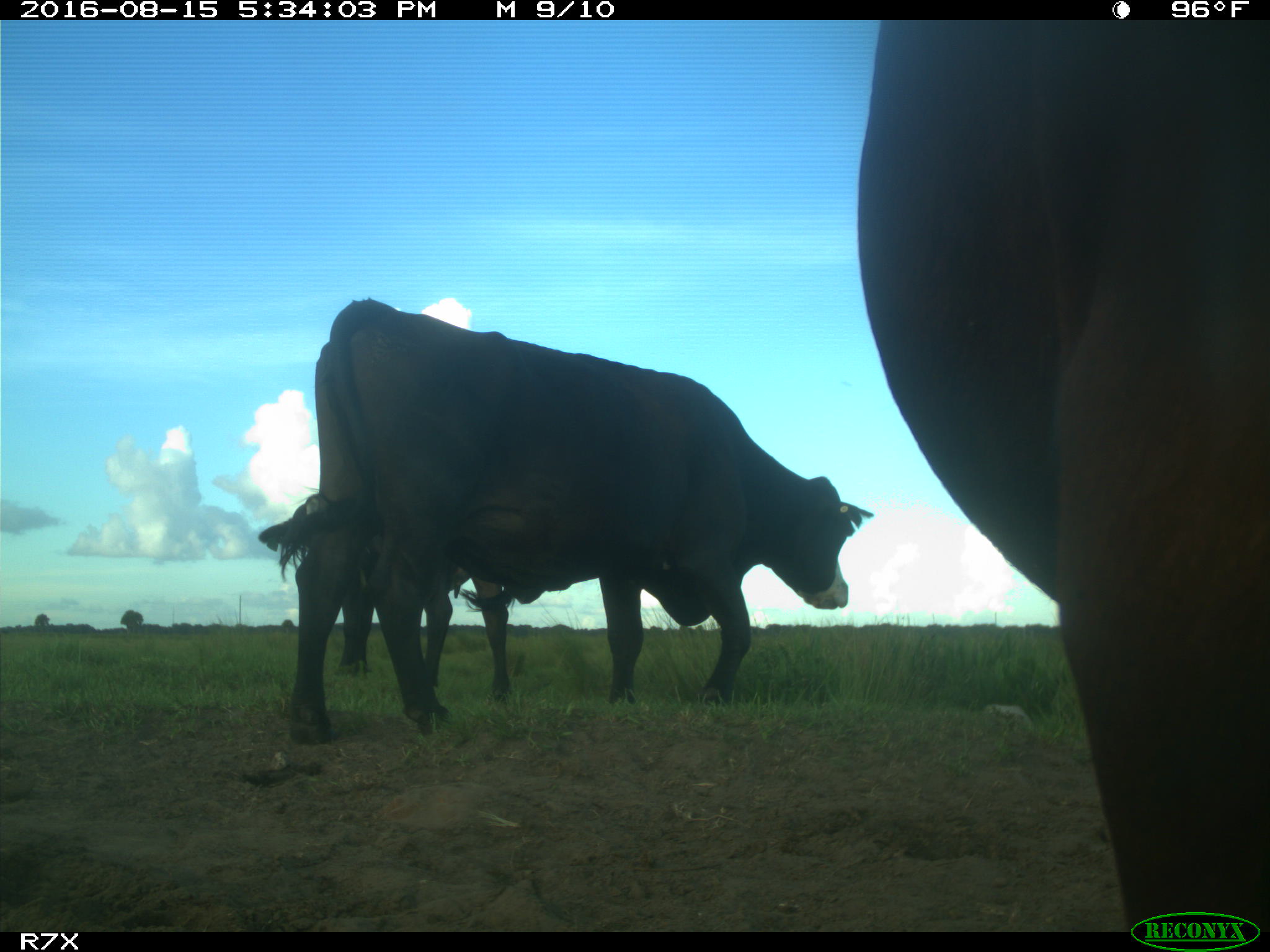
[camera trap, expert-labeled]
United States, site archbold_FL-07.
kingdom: Animalia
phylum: Chordata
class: Mammalia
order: Artiodactyla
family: Bovidae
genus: Bos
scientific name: Bos taurus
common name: domestic cow